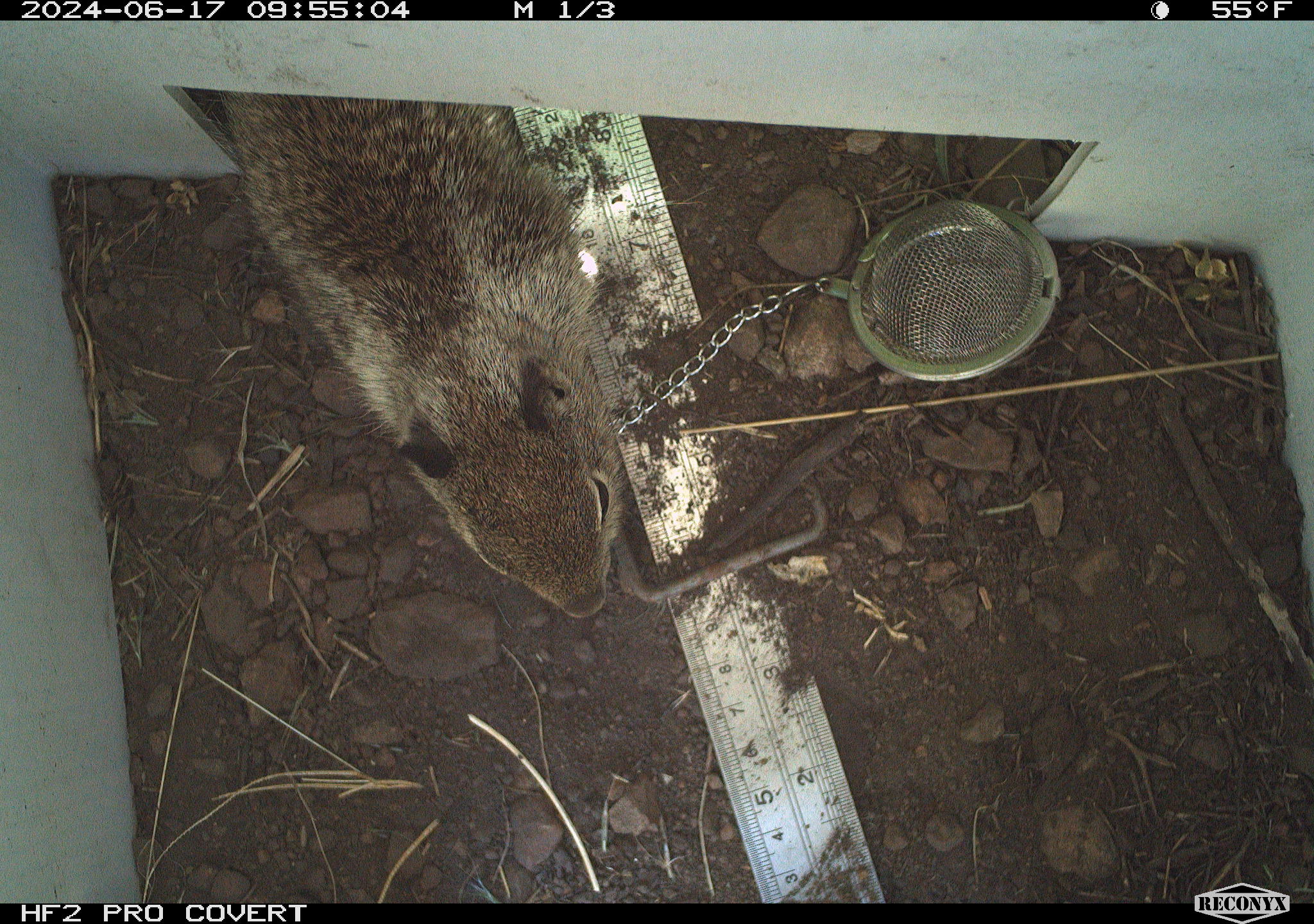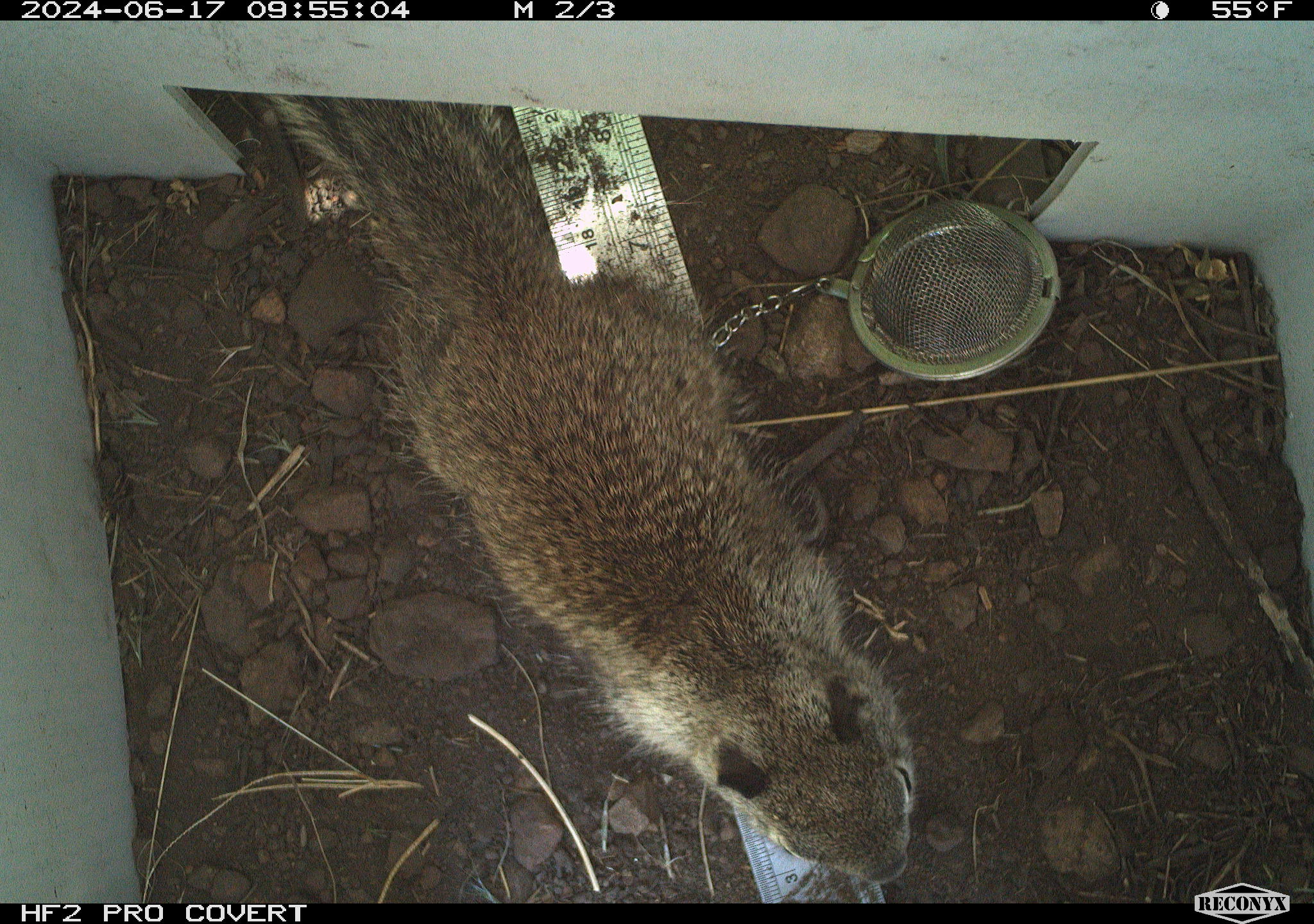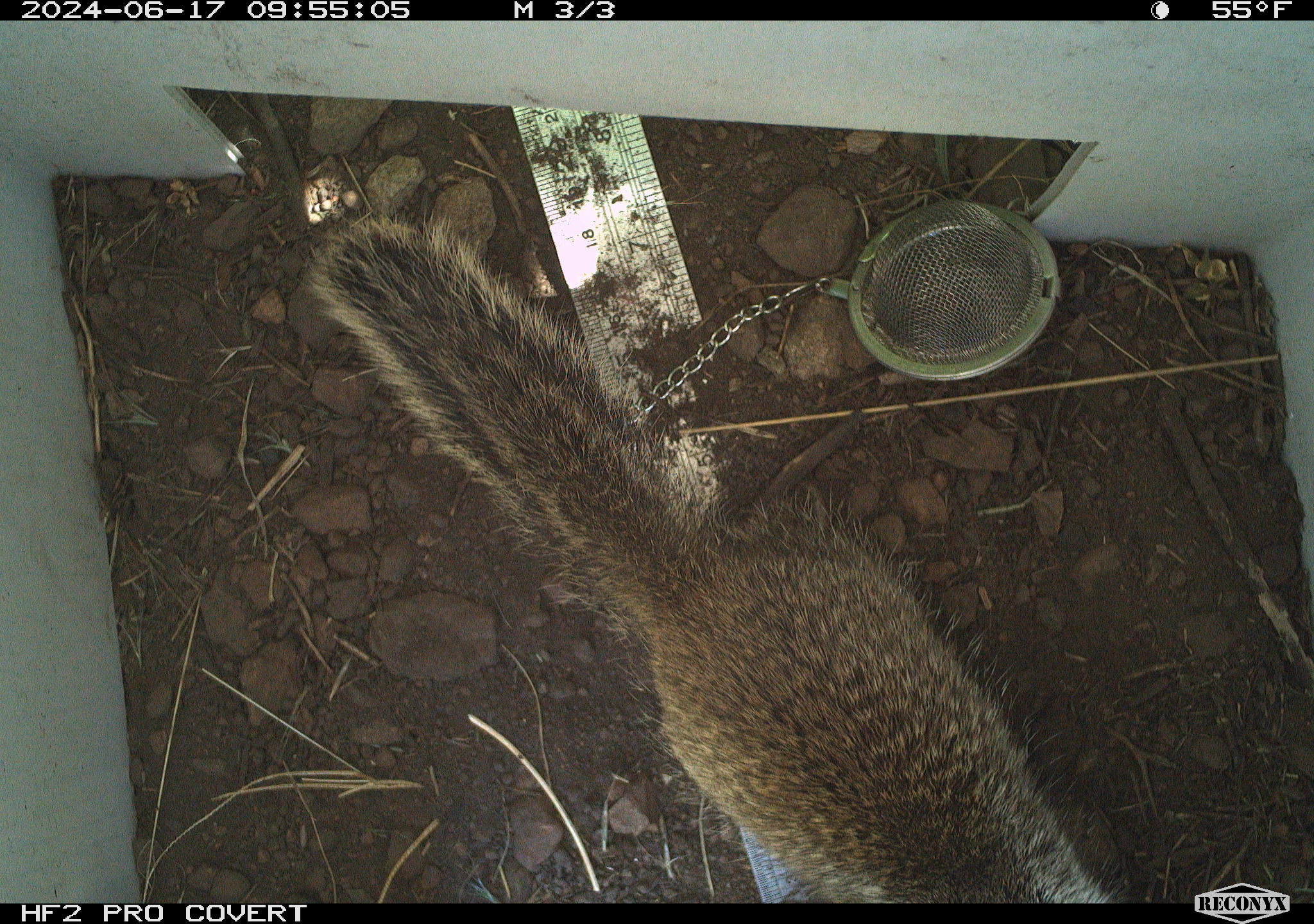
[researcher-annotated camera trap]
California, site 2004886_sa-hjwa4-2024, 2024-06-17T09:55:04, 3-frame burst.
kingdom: Animalia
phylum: Chordata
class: Mammalia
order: Rodentia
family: Sciuridae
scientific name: Sciuridae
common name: squirrels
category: sciuridae family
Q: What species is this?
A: Sciuridae family (squirrels) (Sciuridae).